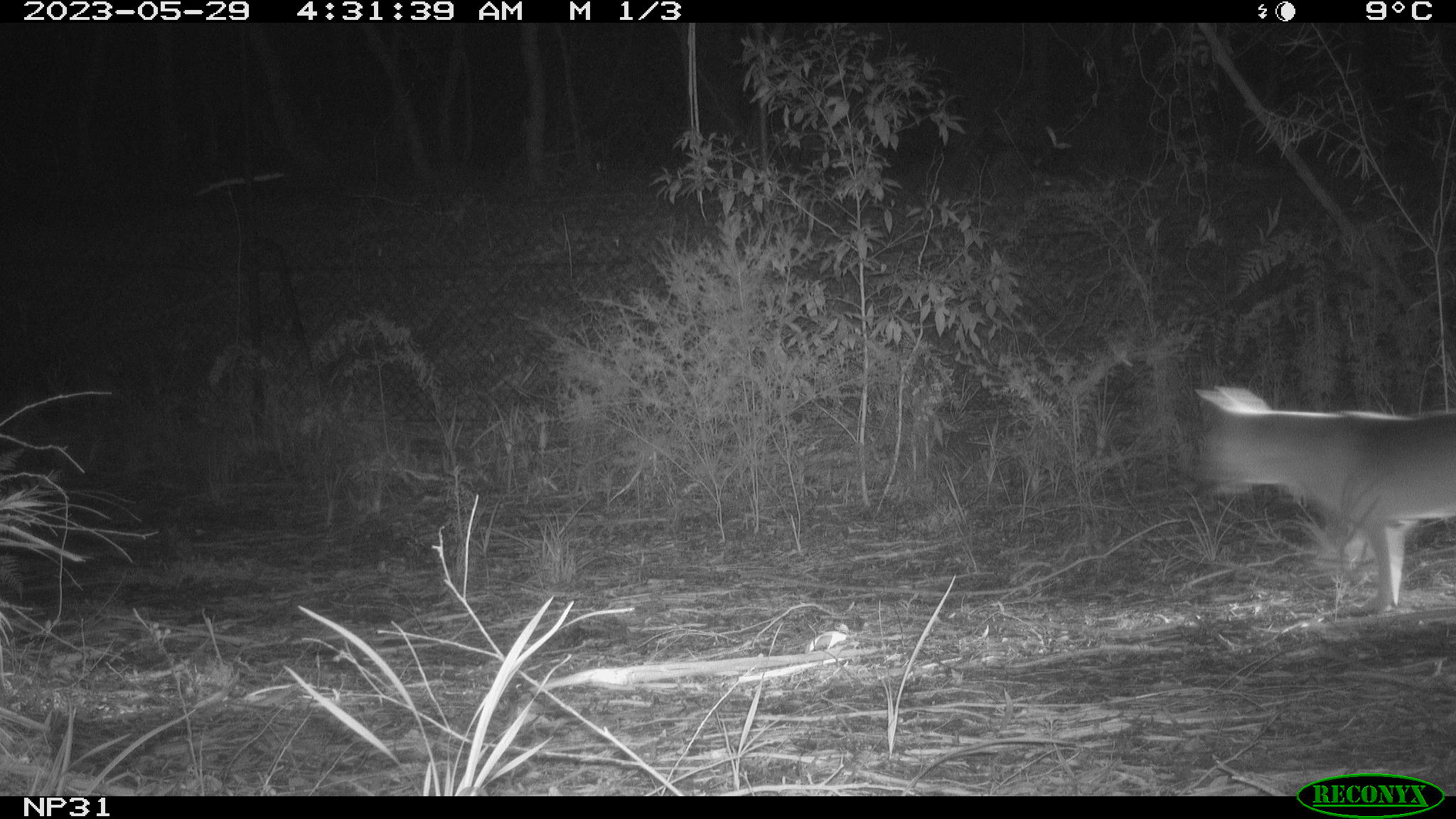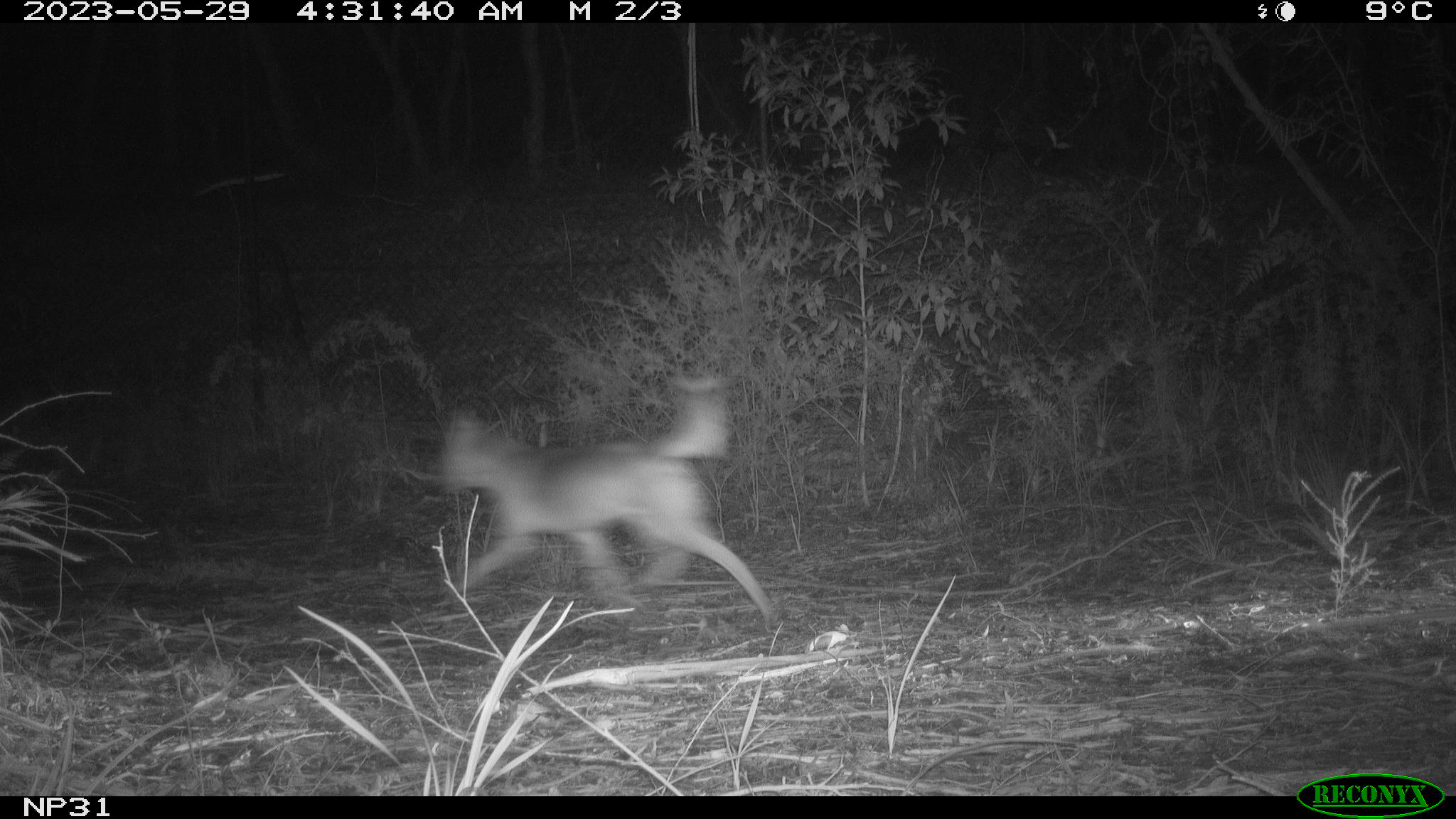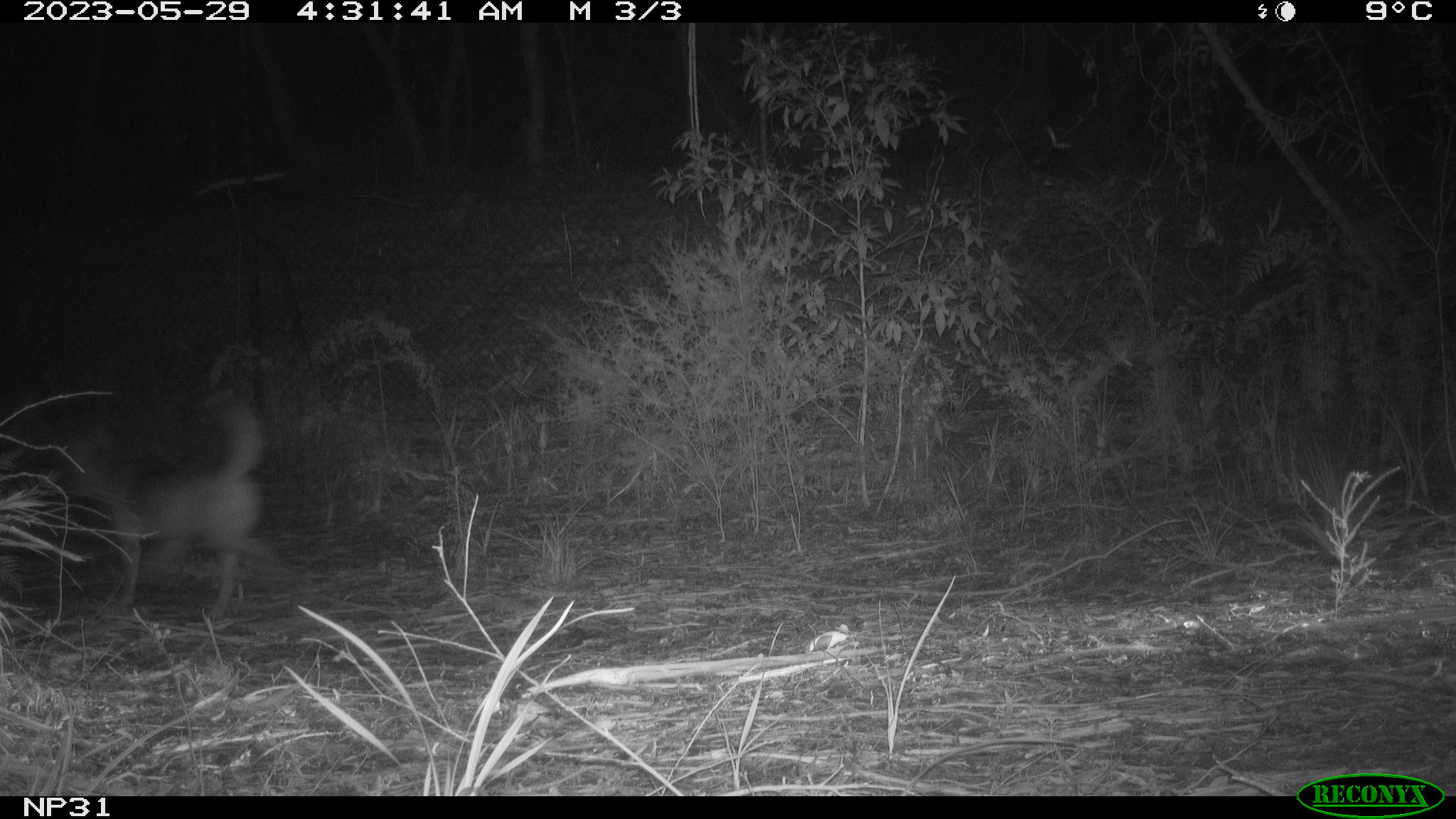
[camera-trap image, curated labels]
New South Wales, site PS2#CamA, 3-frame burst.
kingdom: Animalia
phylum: Chordata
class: Mammalia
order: Carnivora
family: Canidae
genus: Canis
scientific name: Canis familiaris dingo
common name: dingo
Dingo (Canis familiaris dingo).